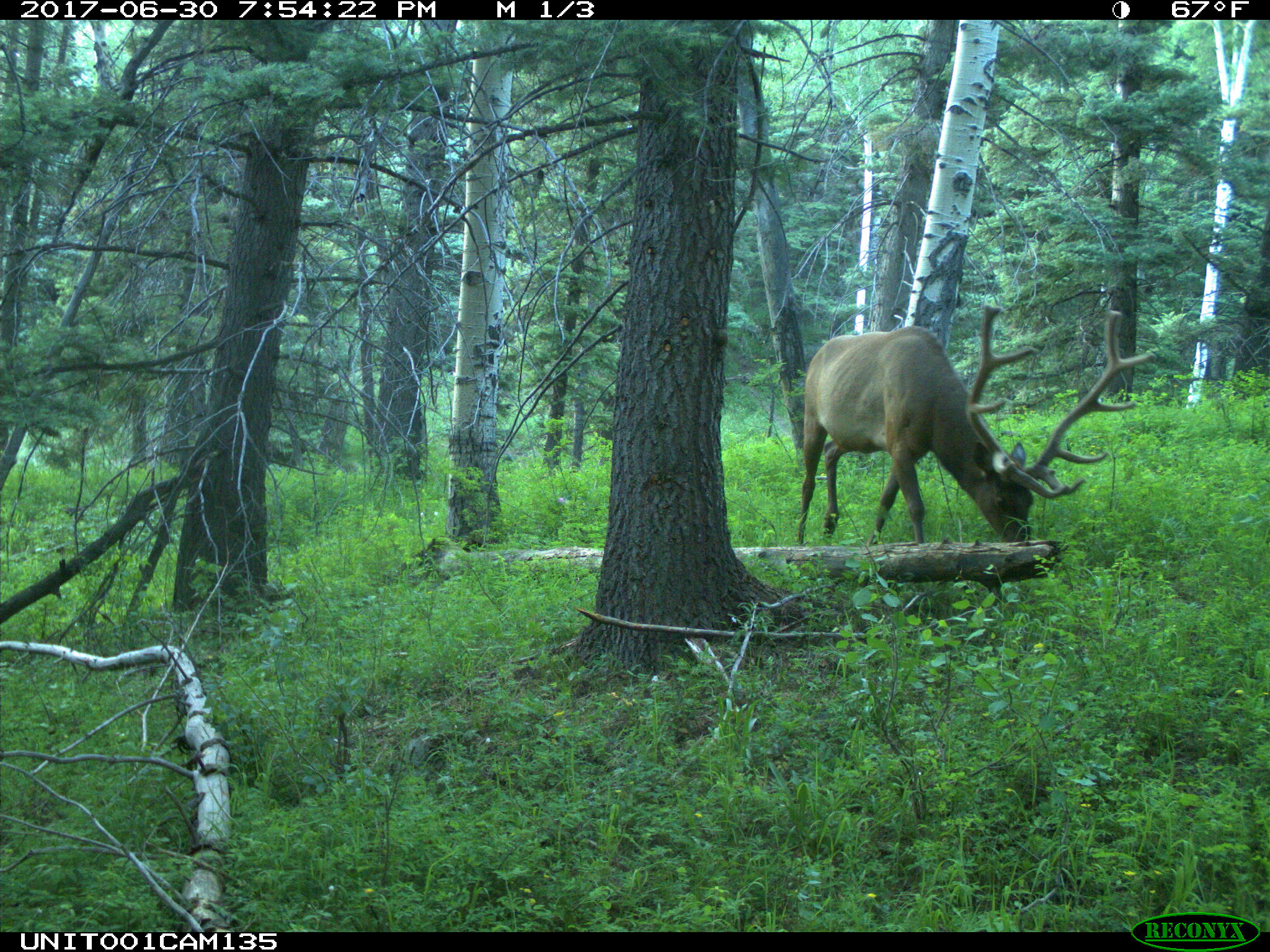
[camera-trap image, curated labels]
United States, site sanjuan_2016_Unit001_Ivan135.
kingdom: Animalia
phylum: Chordata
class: Mammalia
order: Artiodactyla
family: Cervidae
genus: Cervus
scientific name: Cervus elaphus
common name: red deer